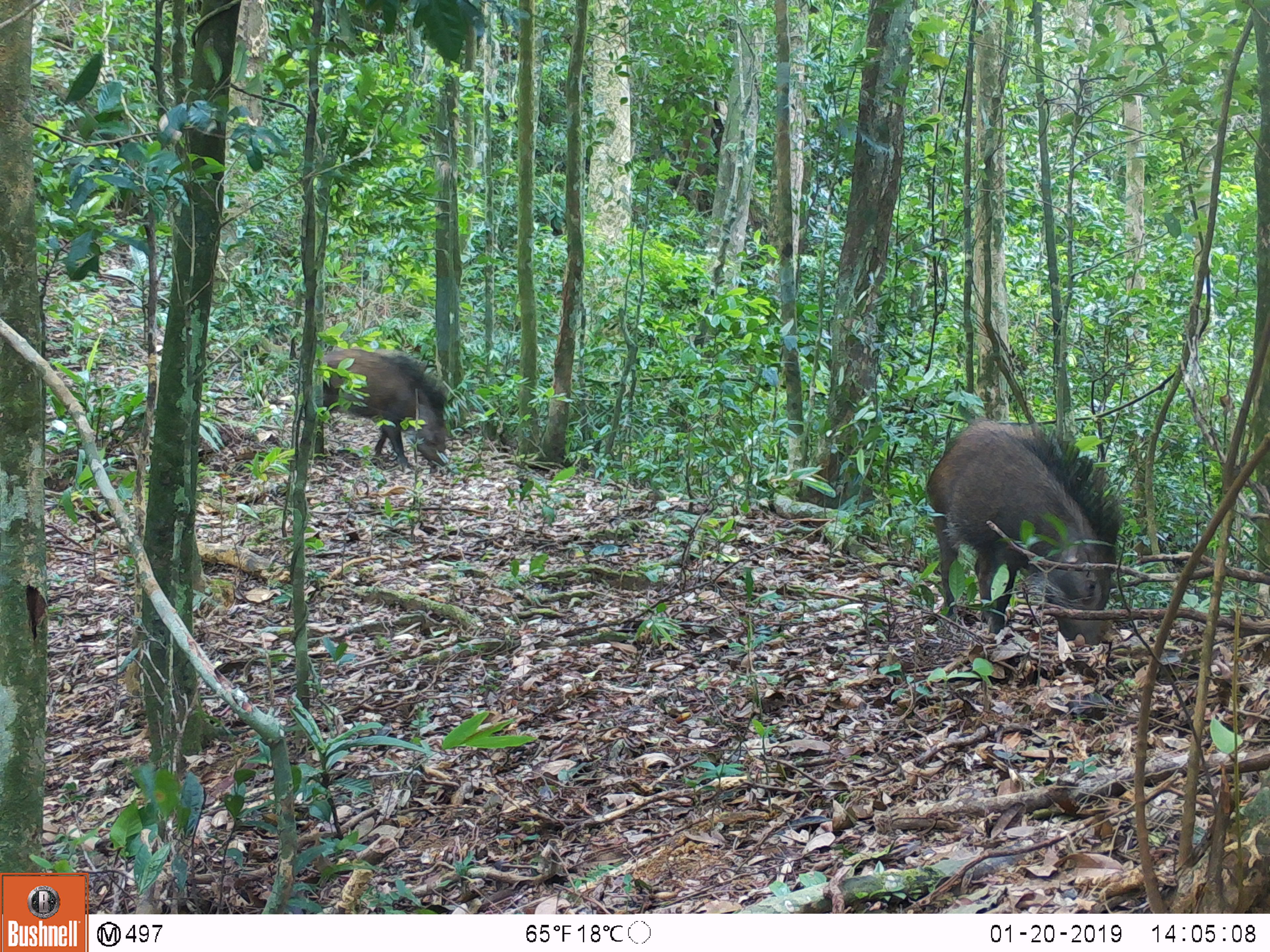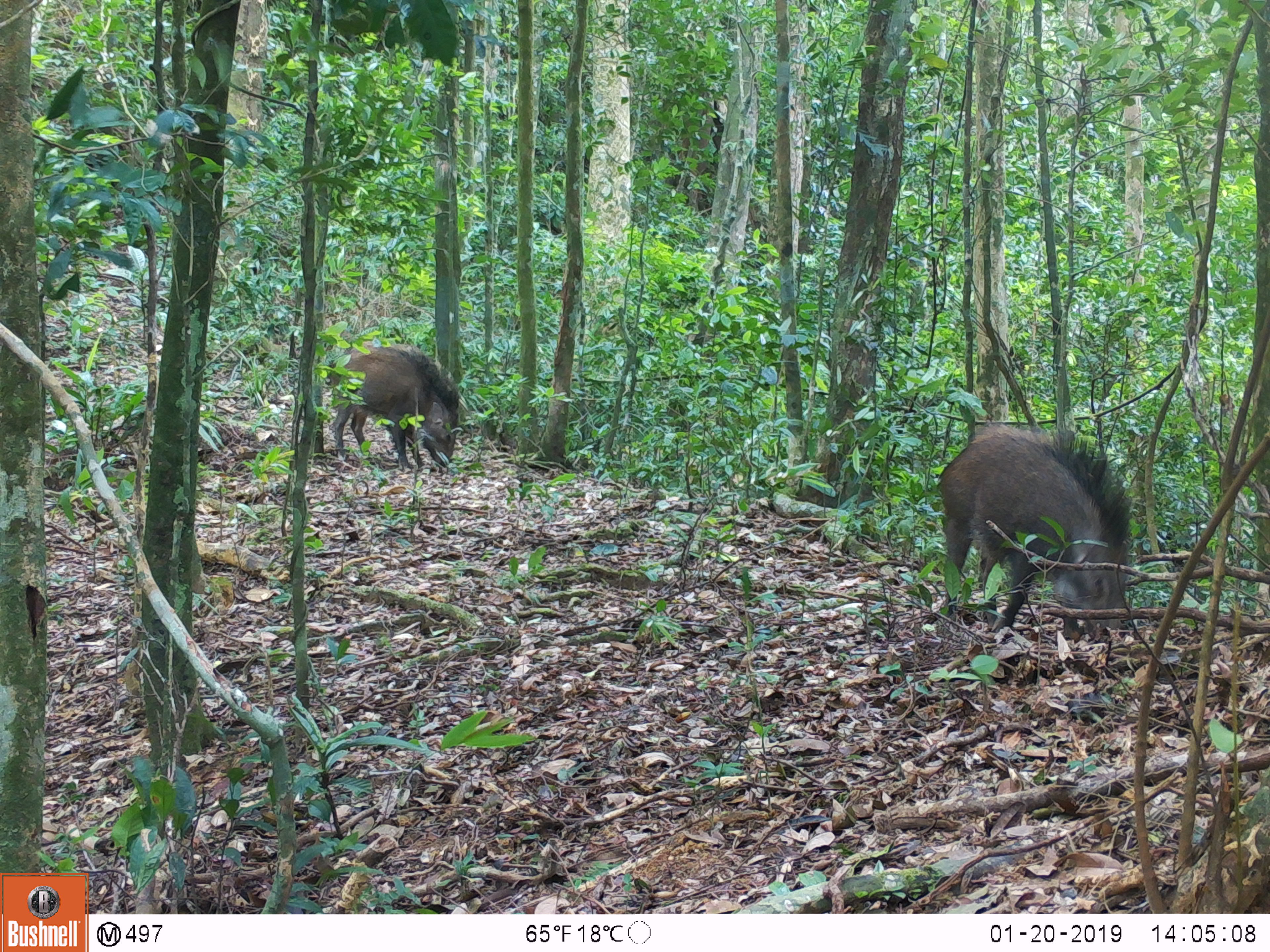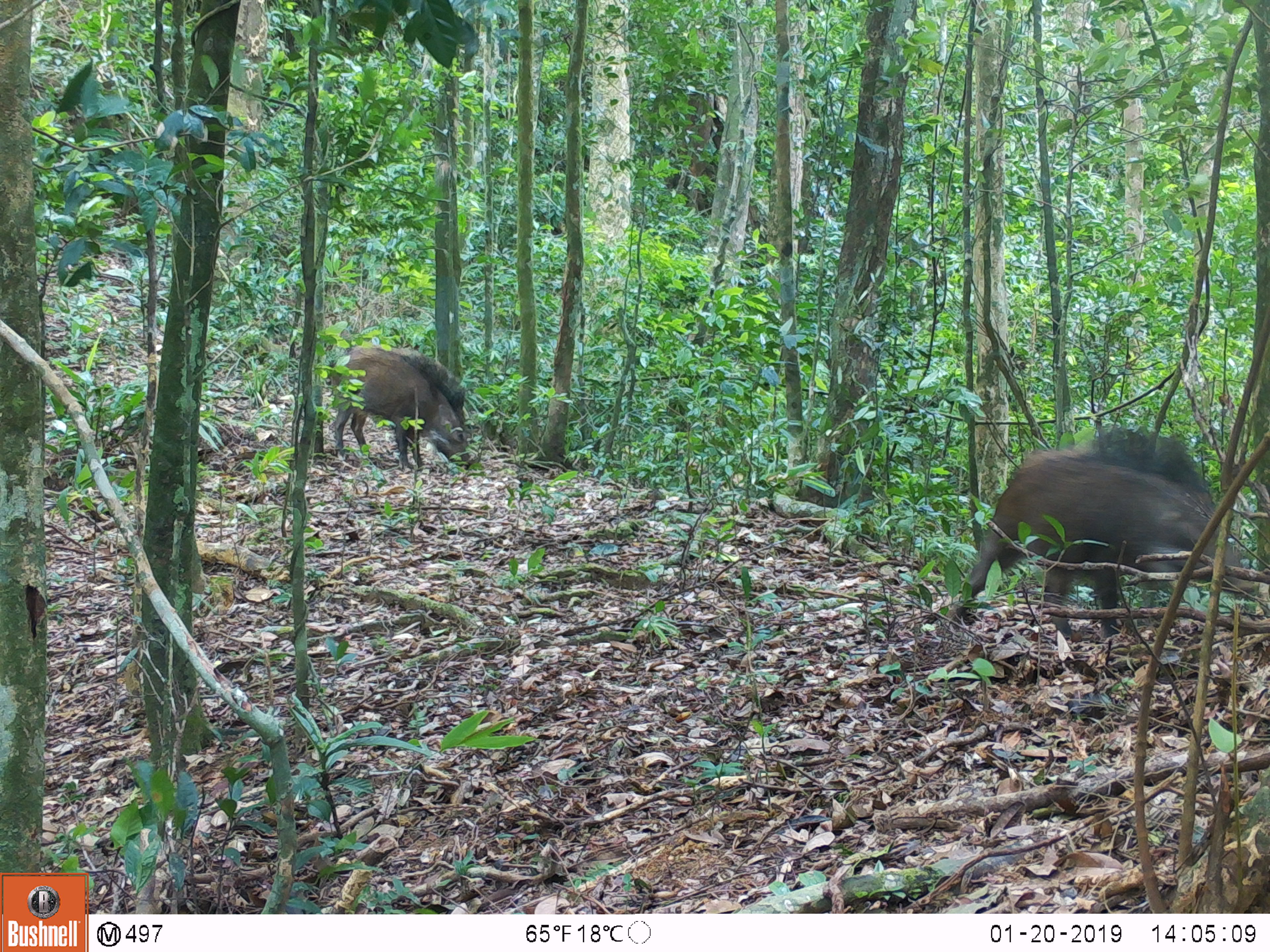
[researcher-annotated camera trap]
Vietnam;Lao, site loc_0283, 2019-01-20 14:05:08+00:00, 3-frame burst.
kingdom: Animalia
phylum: Chordata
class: Mammalia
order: Artiodactyla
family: Suidae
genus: Sus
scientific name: Sus scrofa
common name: eurasian wild pig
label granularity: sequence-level